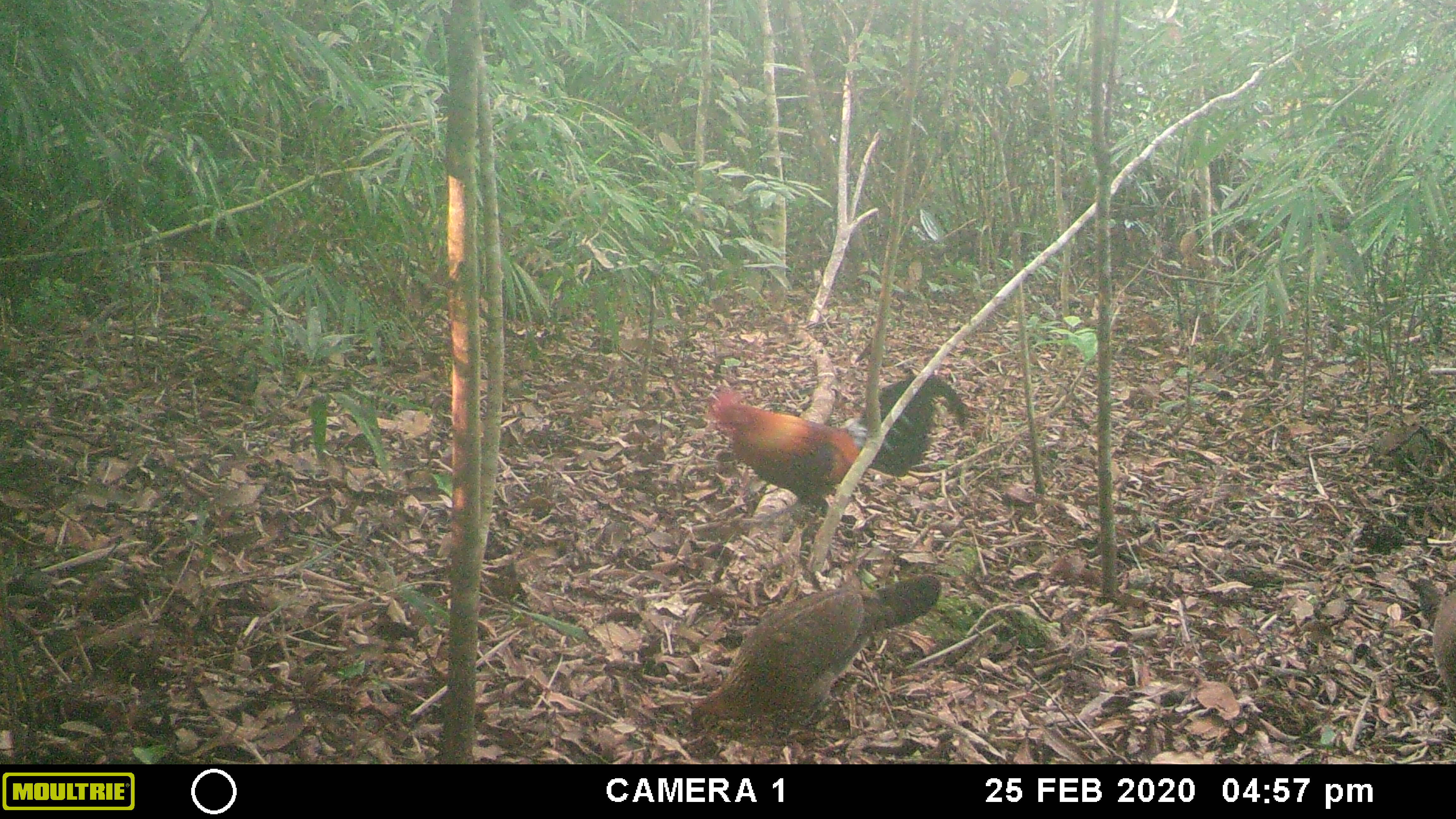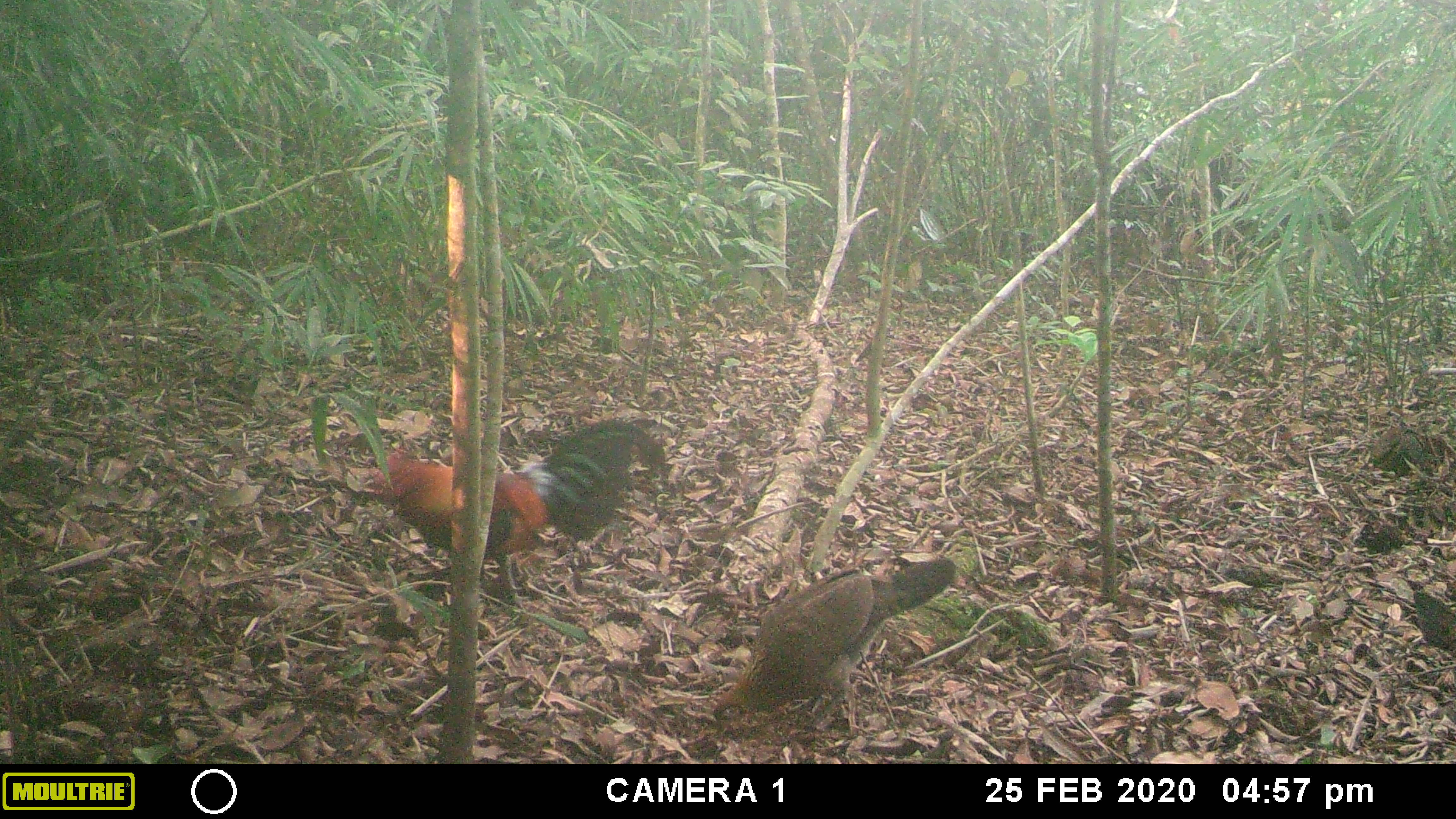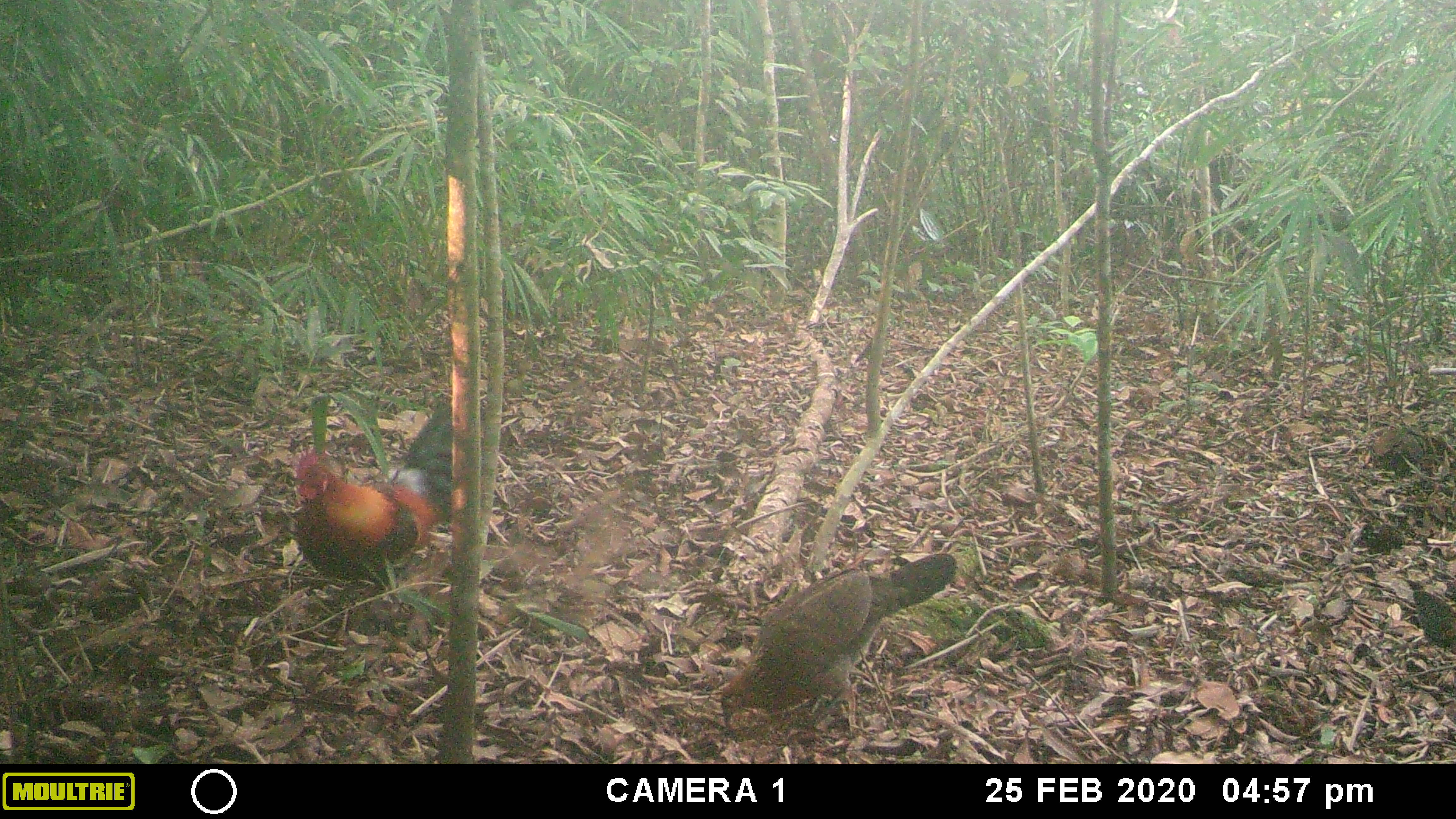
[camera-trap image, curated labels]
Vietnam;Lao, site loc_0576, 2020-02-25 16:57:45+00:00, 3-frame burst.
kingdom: Animalia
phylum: Chordata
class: Aves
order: Galliformes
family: Phasianidae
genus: Gallus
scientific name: Gallus gallus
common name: red junglefowl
Red junglefowl (Gallus gallus). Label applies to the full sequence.